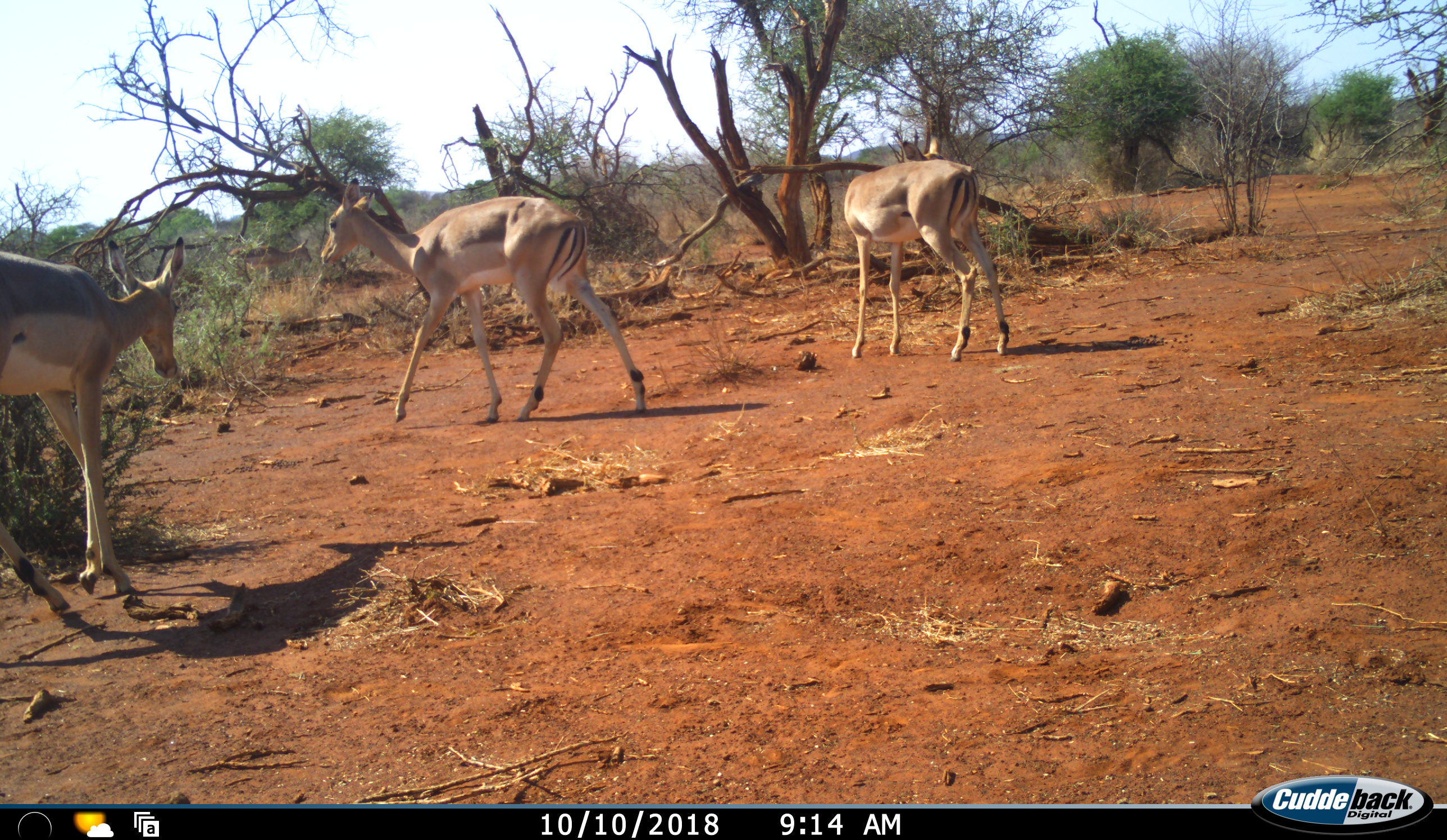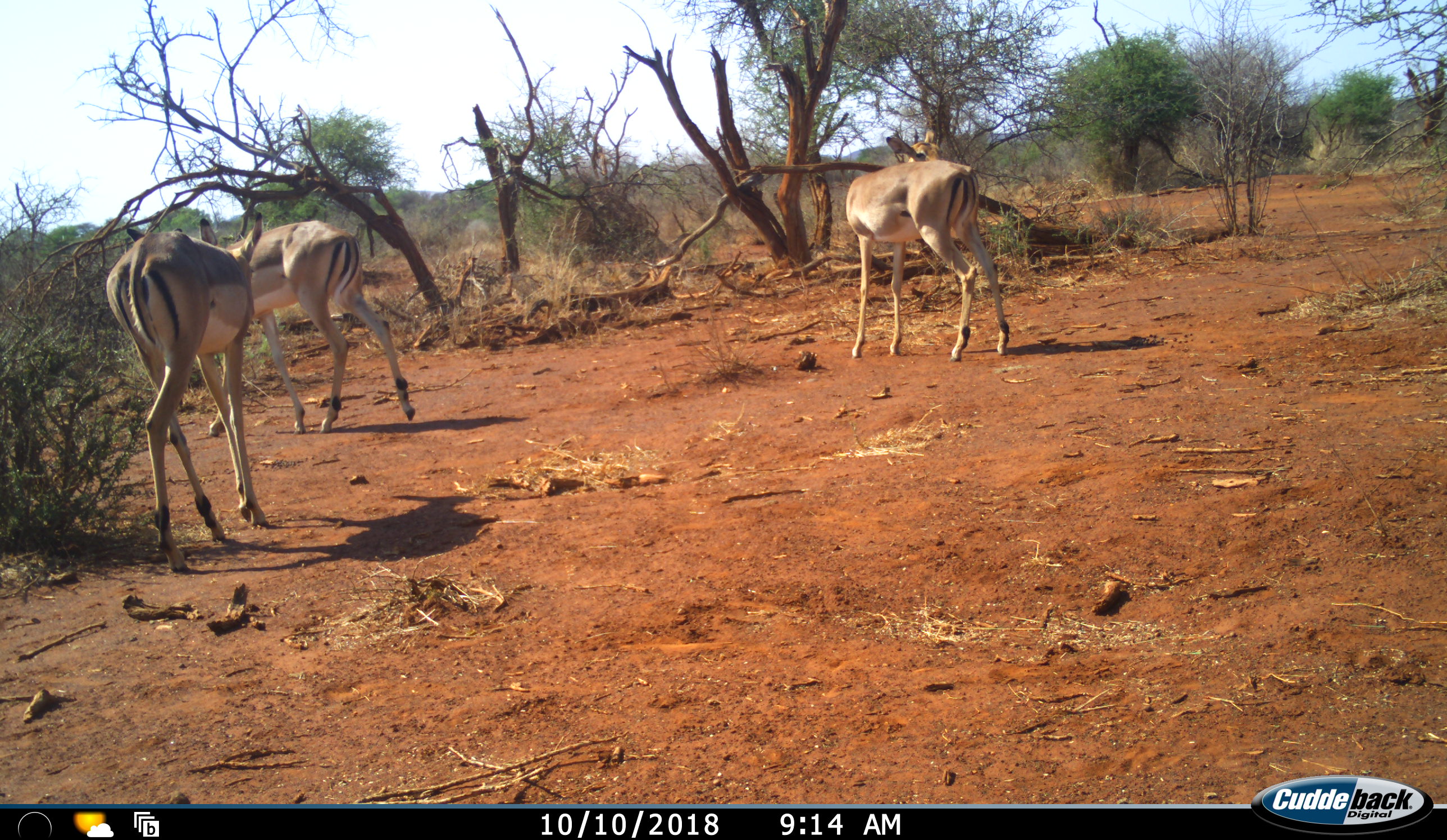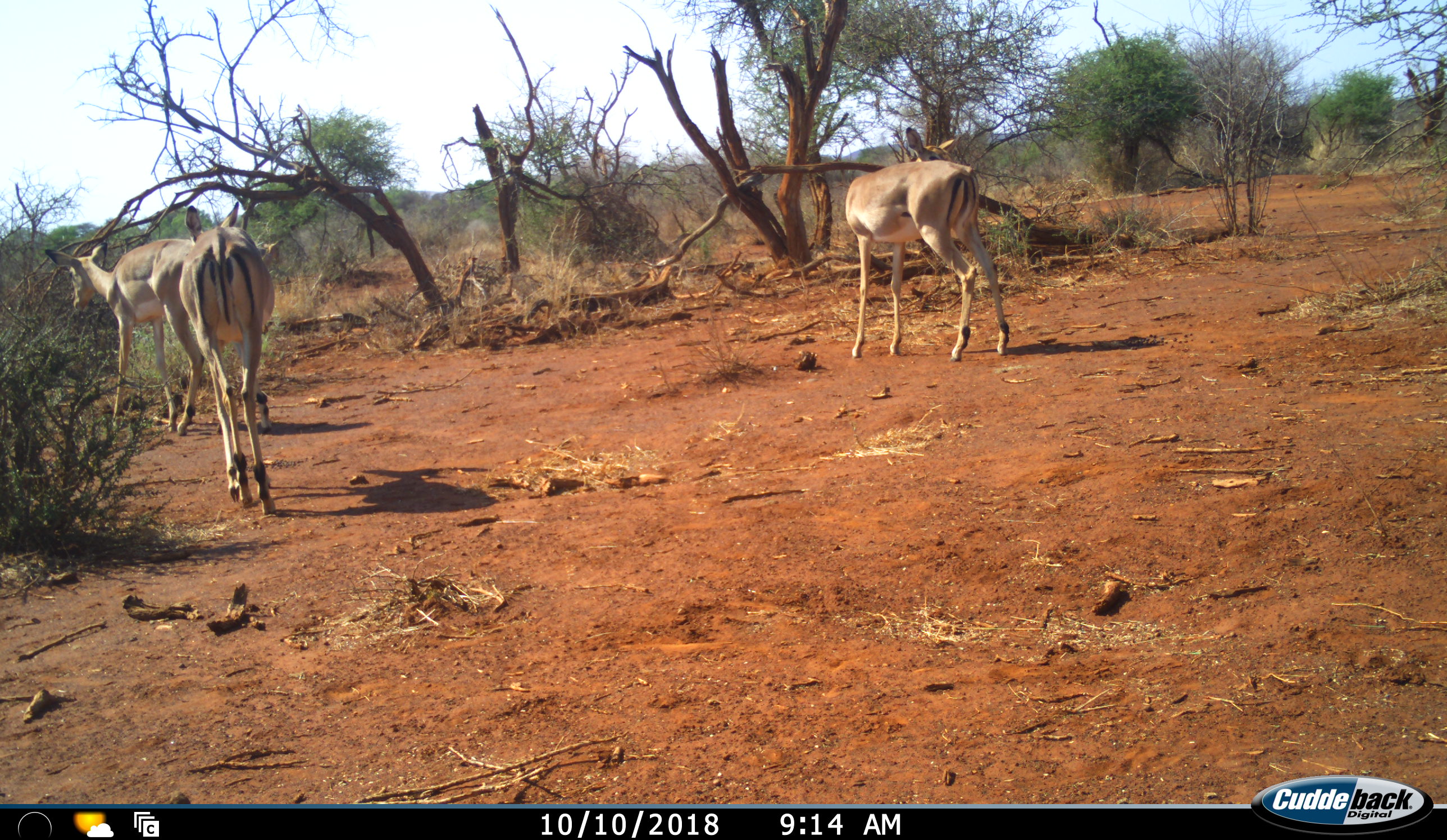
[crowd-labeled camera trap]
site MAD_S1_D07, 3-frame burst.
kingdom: Animalia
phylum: Chordata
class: Mammalia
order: Artiodactyla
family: Bovidae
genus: Aepyceros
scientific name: Aepyceros melampus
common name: impala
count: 3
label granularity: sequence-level